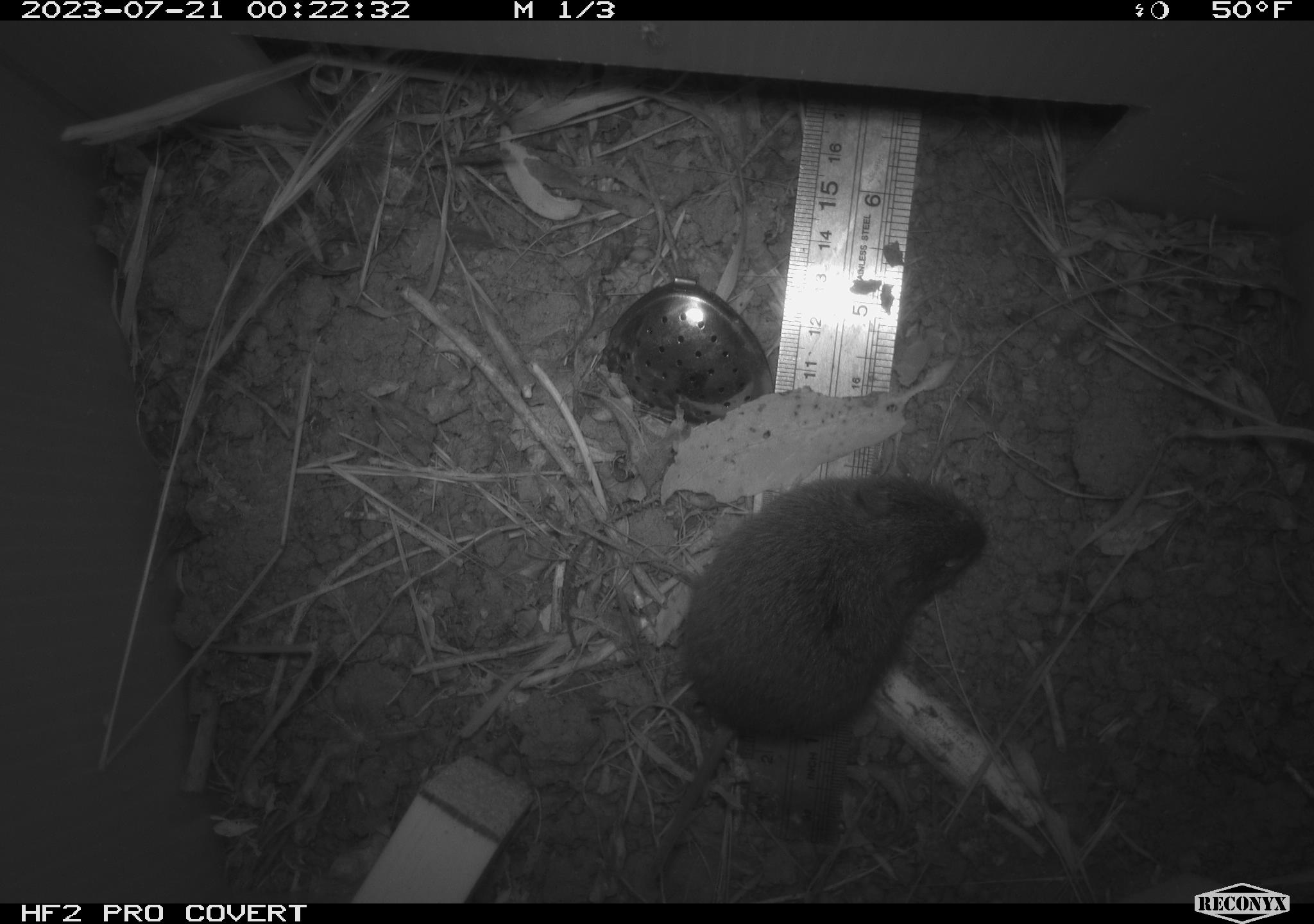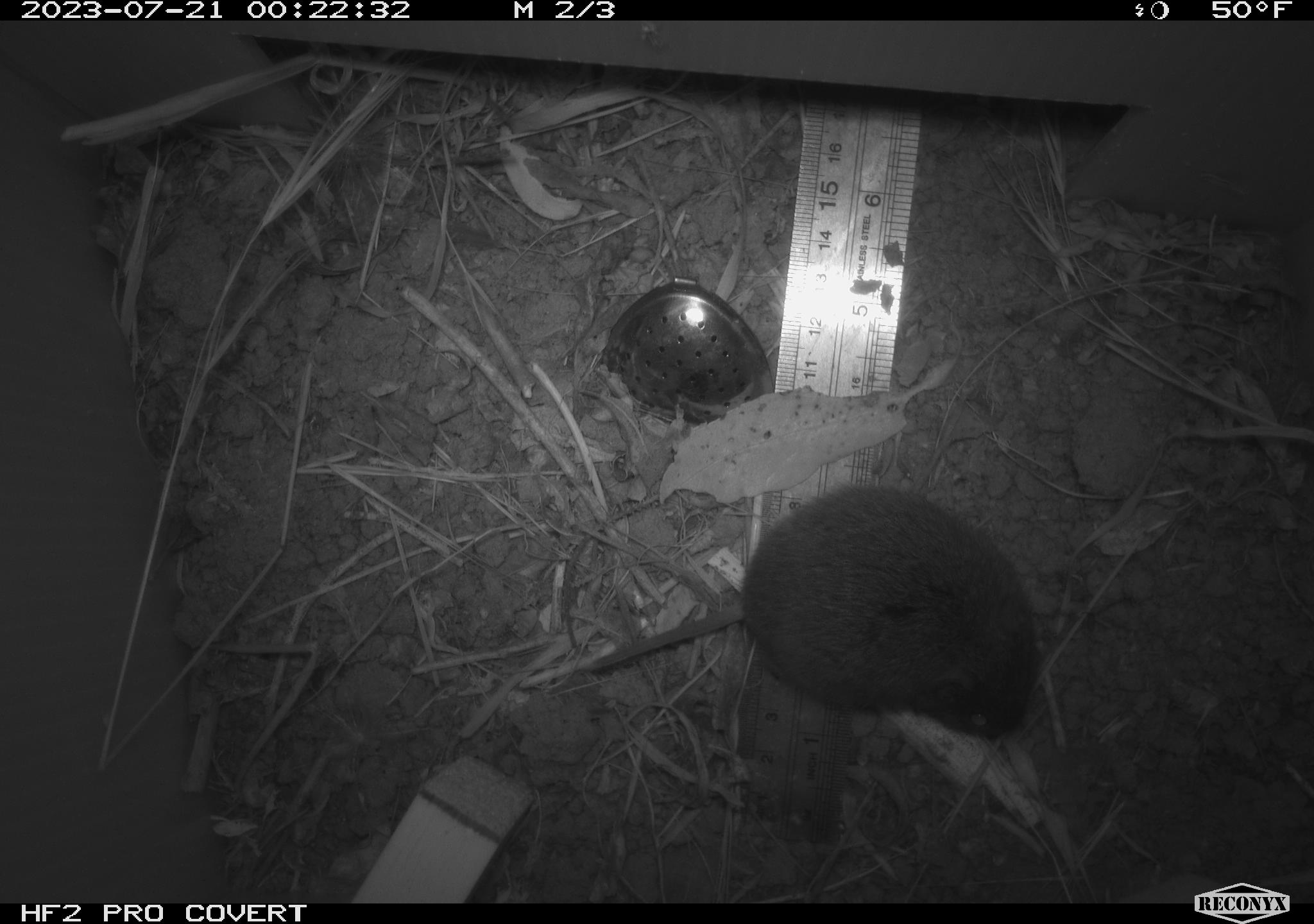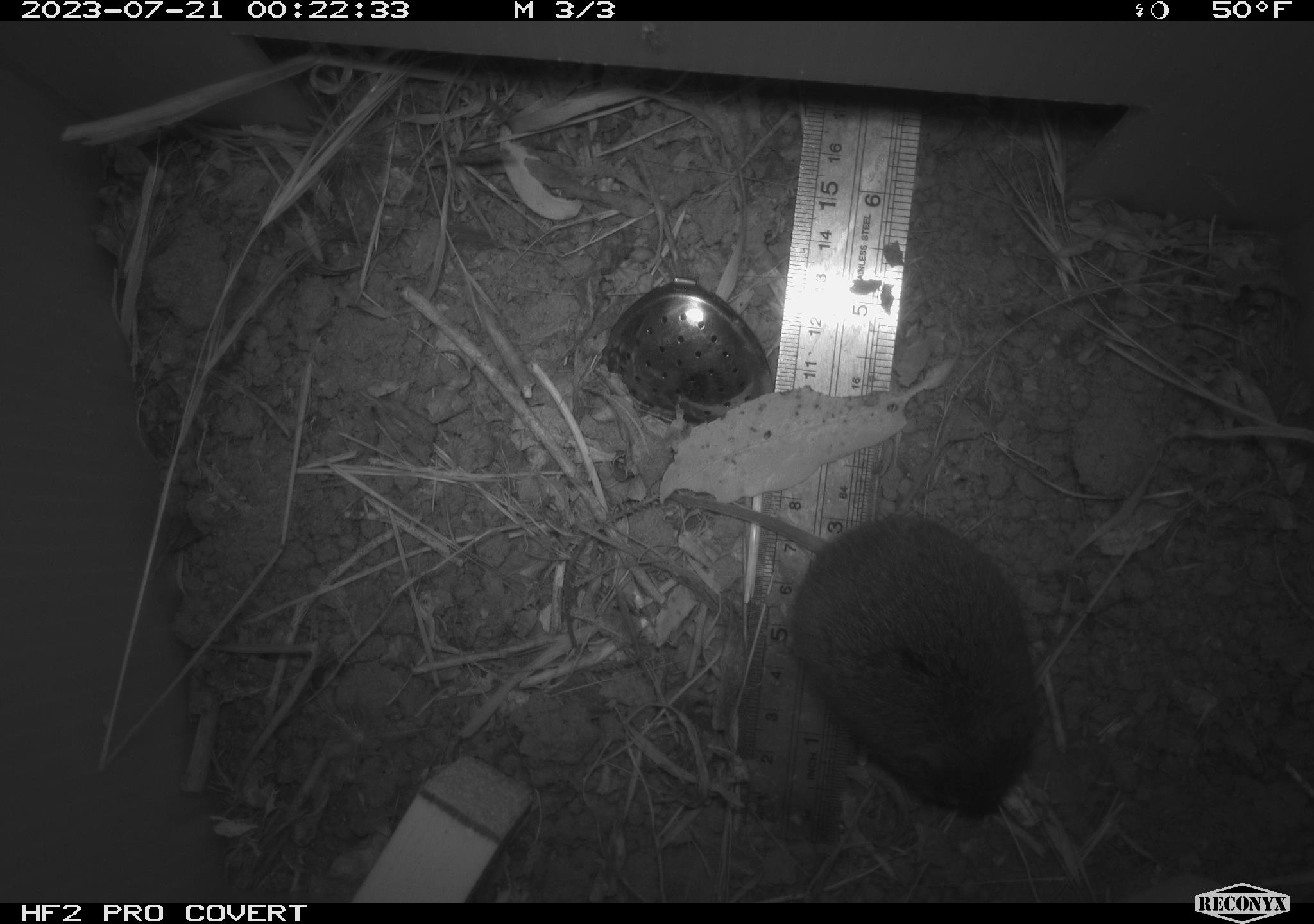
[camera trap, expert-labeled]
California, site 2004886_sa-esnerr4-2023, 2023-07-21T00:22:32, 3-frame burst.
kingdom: Animalia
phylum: Chordata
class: Mammalia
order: Rodentia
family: Cricetidae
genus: Microtus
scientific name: Microtus californicus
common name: california vole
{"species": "california vole (Microtus californicus)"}